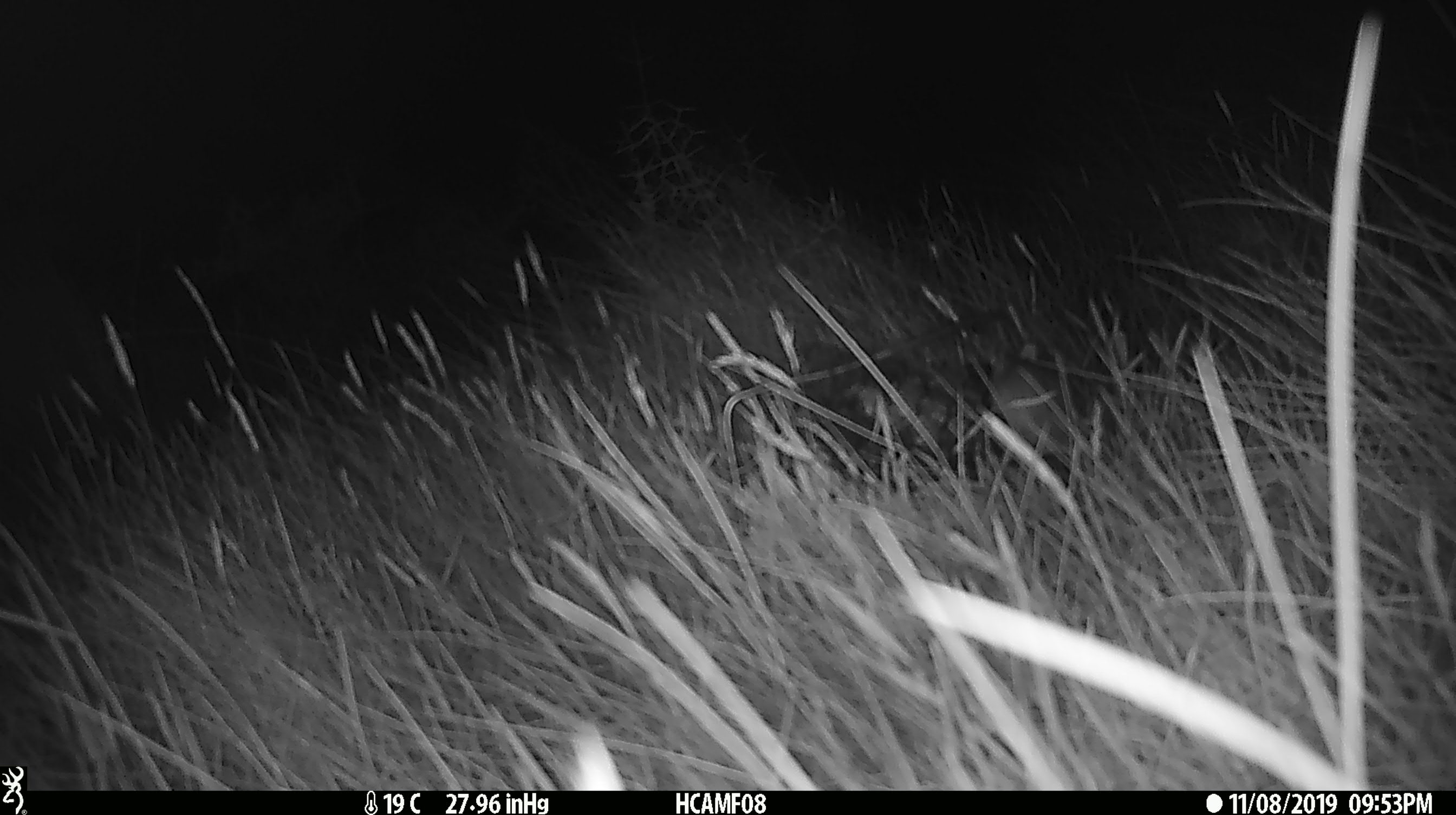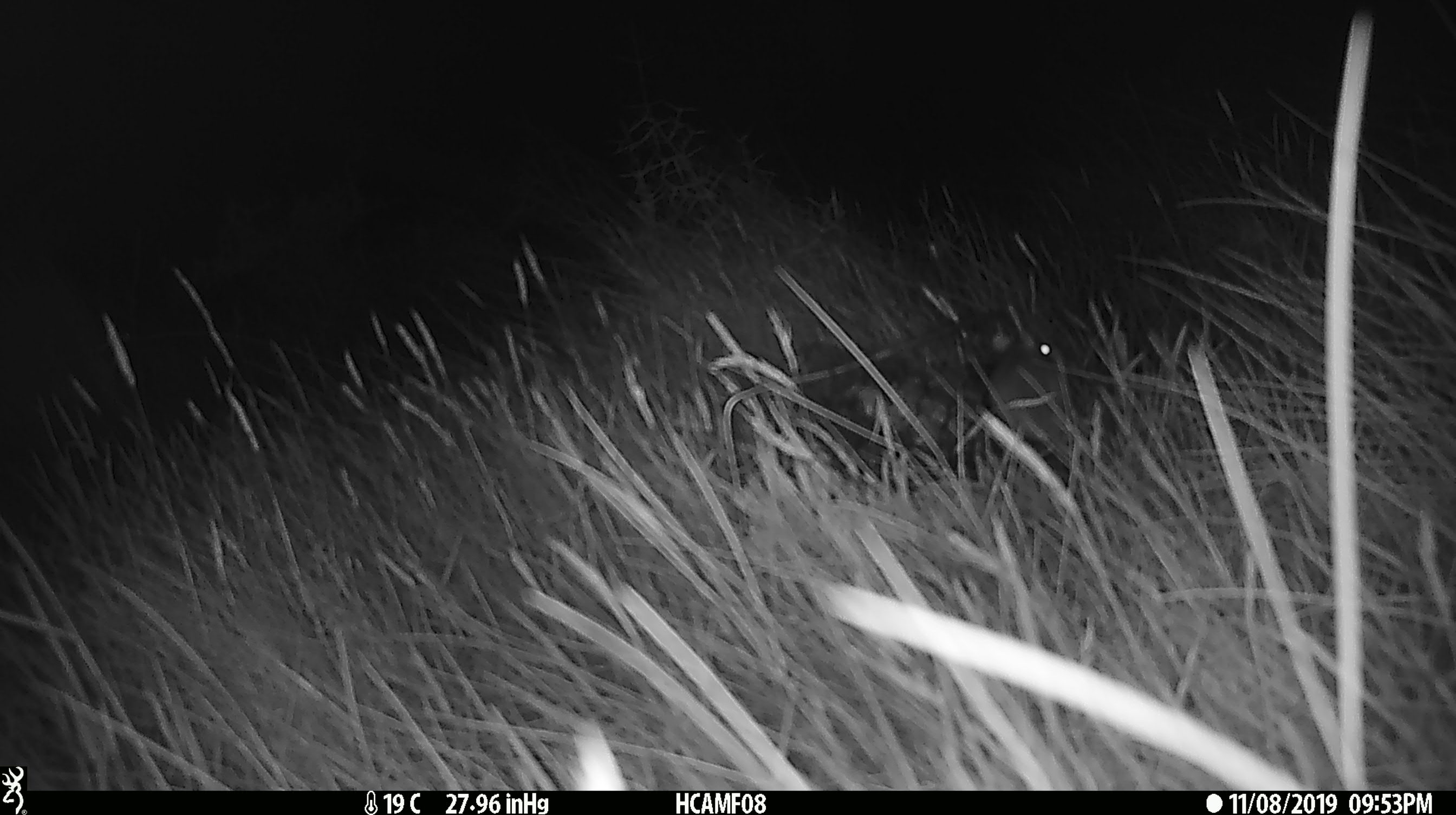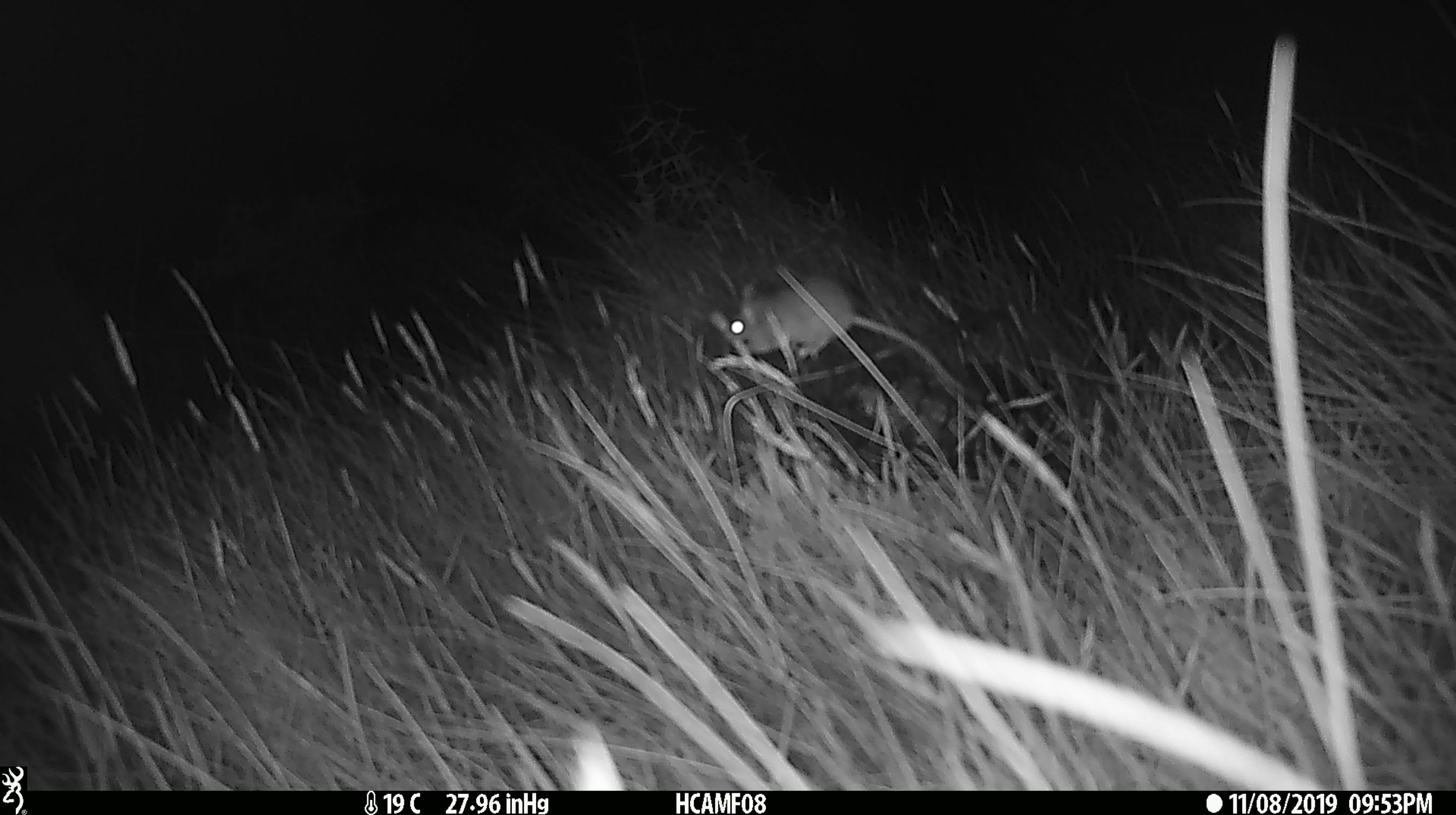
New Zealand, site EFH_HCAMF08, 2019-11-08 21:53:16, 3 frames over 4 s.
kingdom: Animalia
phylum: Chordata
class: Mammalia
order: Rodentia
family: Muridae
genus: Mus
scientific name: Mus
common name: mouse